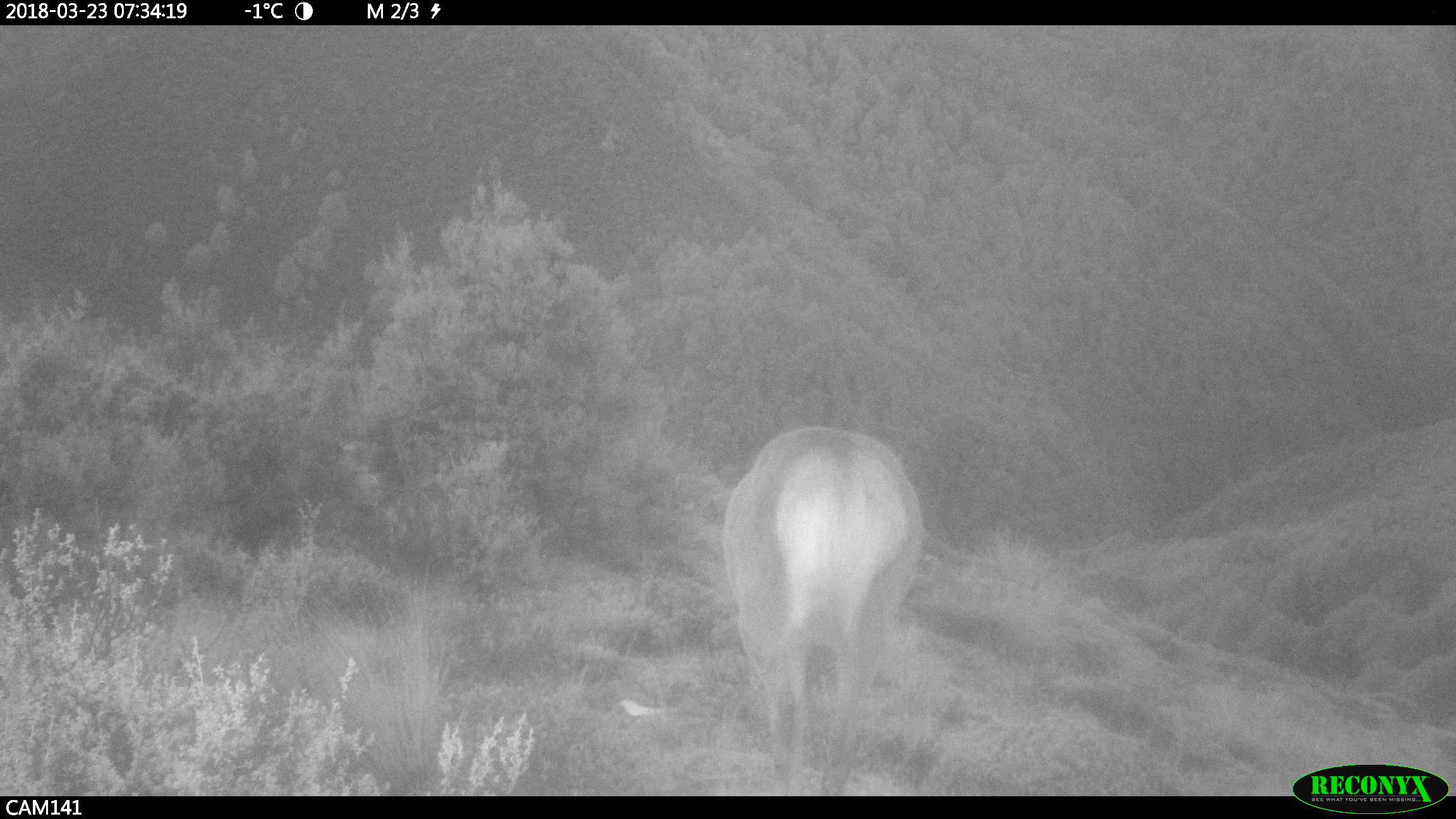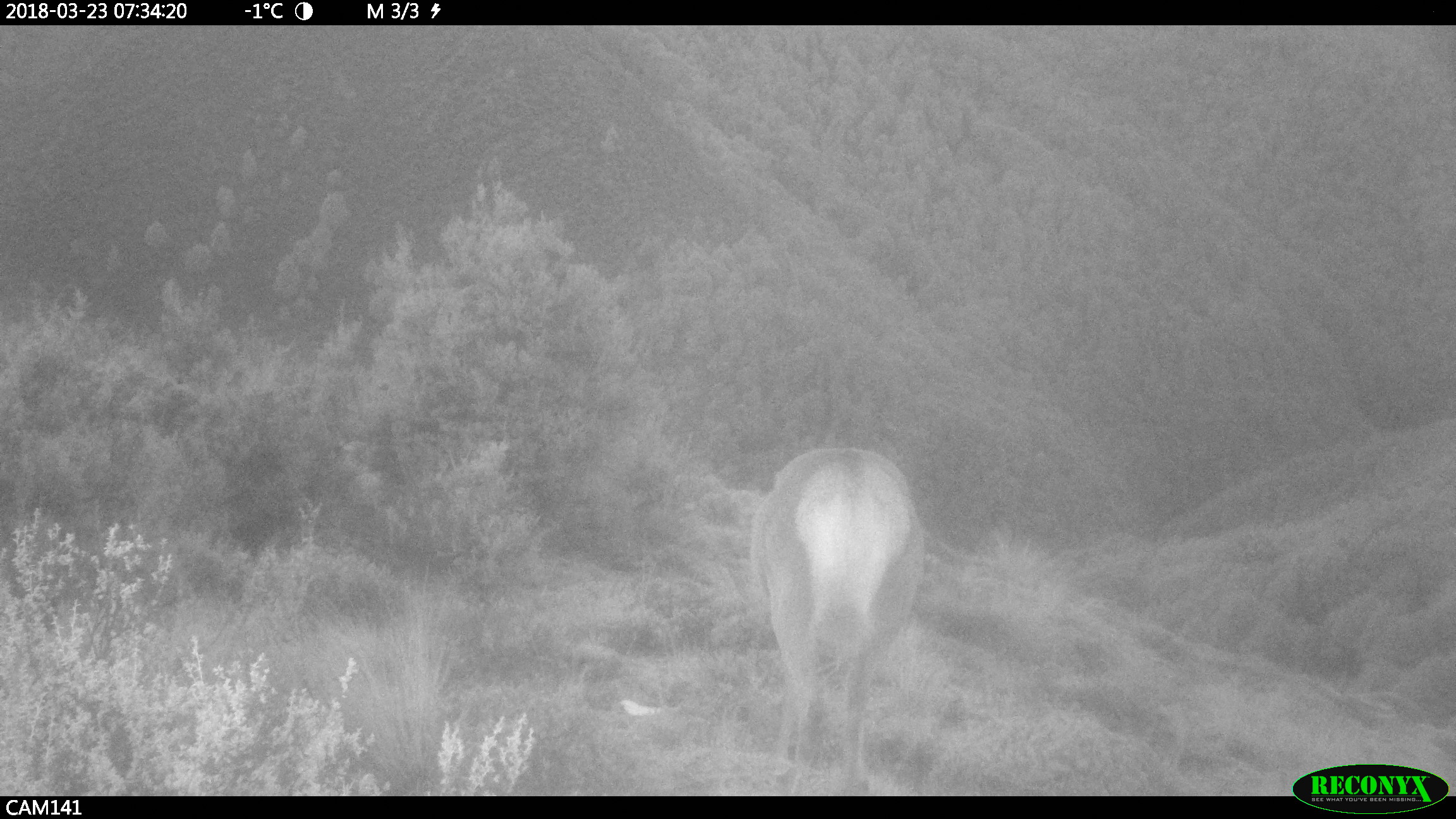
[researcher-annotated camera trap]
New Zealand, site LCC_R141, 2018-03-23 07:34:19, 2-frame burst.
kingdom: Animalia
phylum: Chordata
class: Mammalia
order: Artiodactyla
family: Cervidae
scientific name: Cervidae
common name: deer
Deer (Cervidae).